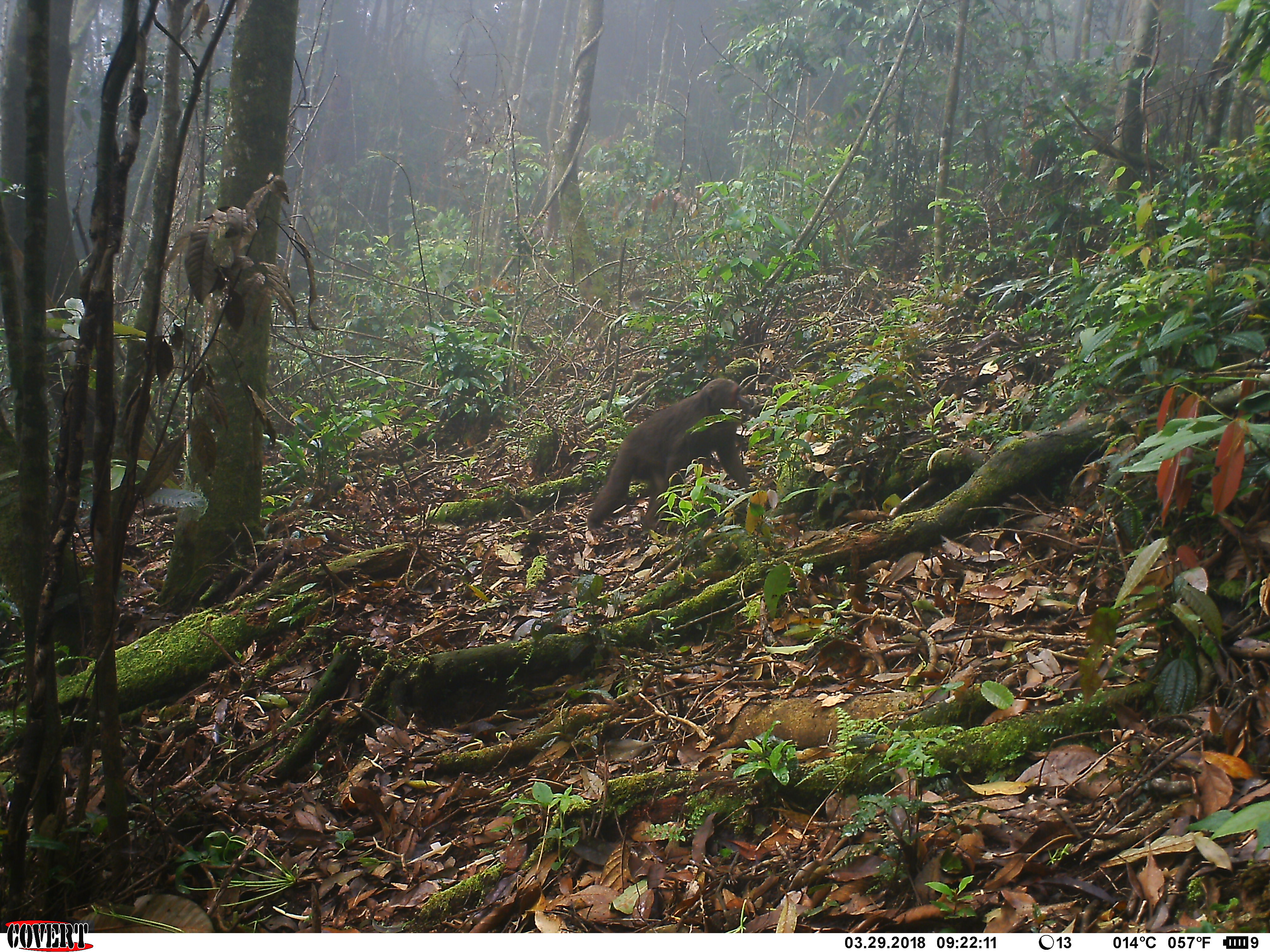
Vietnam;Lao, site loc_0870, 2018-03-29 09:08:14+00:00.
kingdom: Animalia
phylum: Chordata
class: Mammalia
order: Primates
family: Cercopithecidae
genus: Macaca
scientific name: Macaca arctoides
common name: stump-tailed macaque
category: stump tailed macaque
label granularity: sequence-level